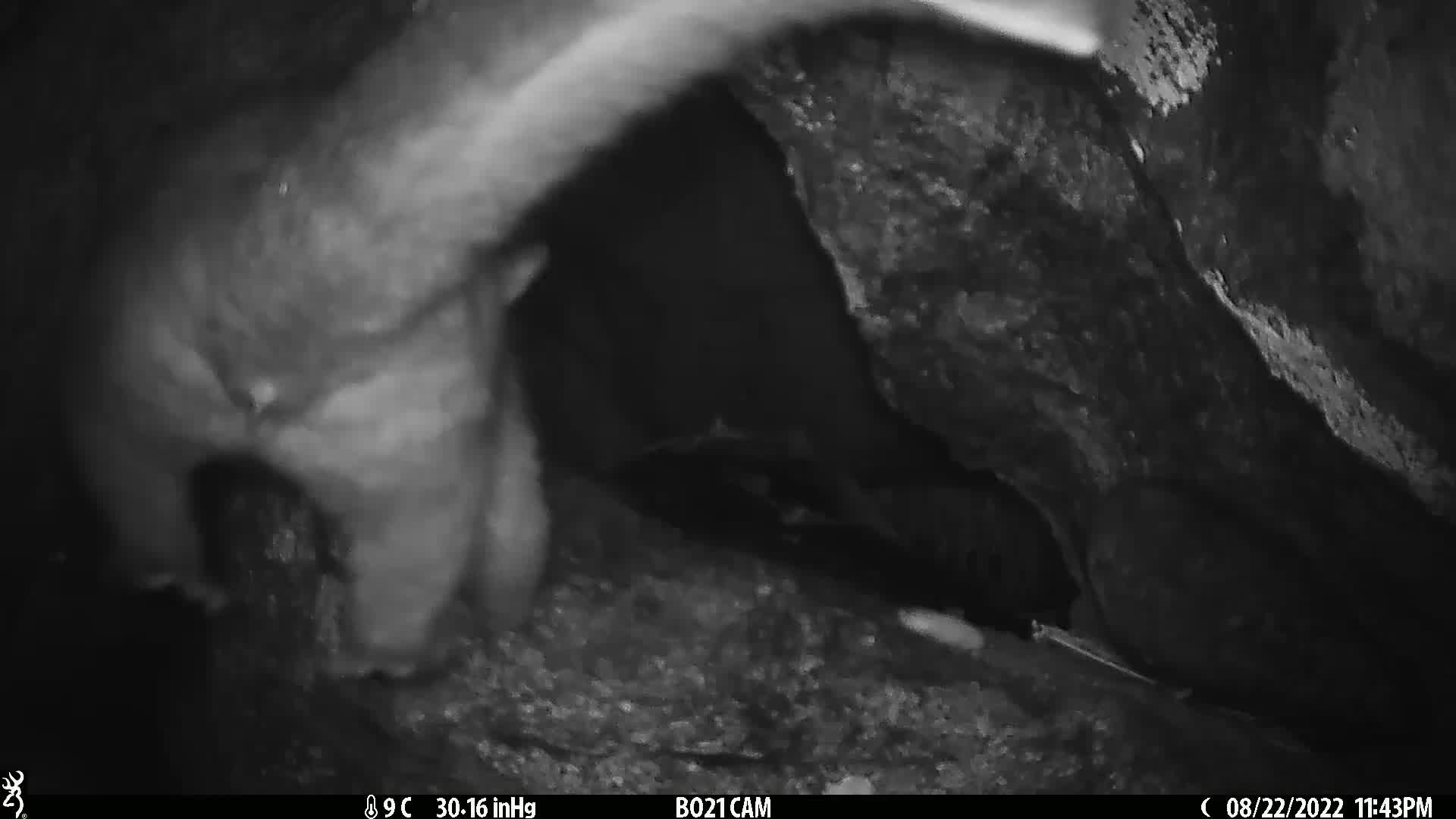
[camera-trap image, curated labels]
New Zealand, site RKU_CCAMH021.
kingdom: Animalia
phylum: Chordata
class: Mammalia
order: Diprotodontia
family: Phalangeridae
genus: Trichosurus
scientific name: Trichosurus vulpecula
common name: common brushtail possum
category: possum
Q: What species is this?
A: Possum (common brushtail possum) (Trichosurus vulpecula).